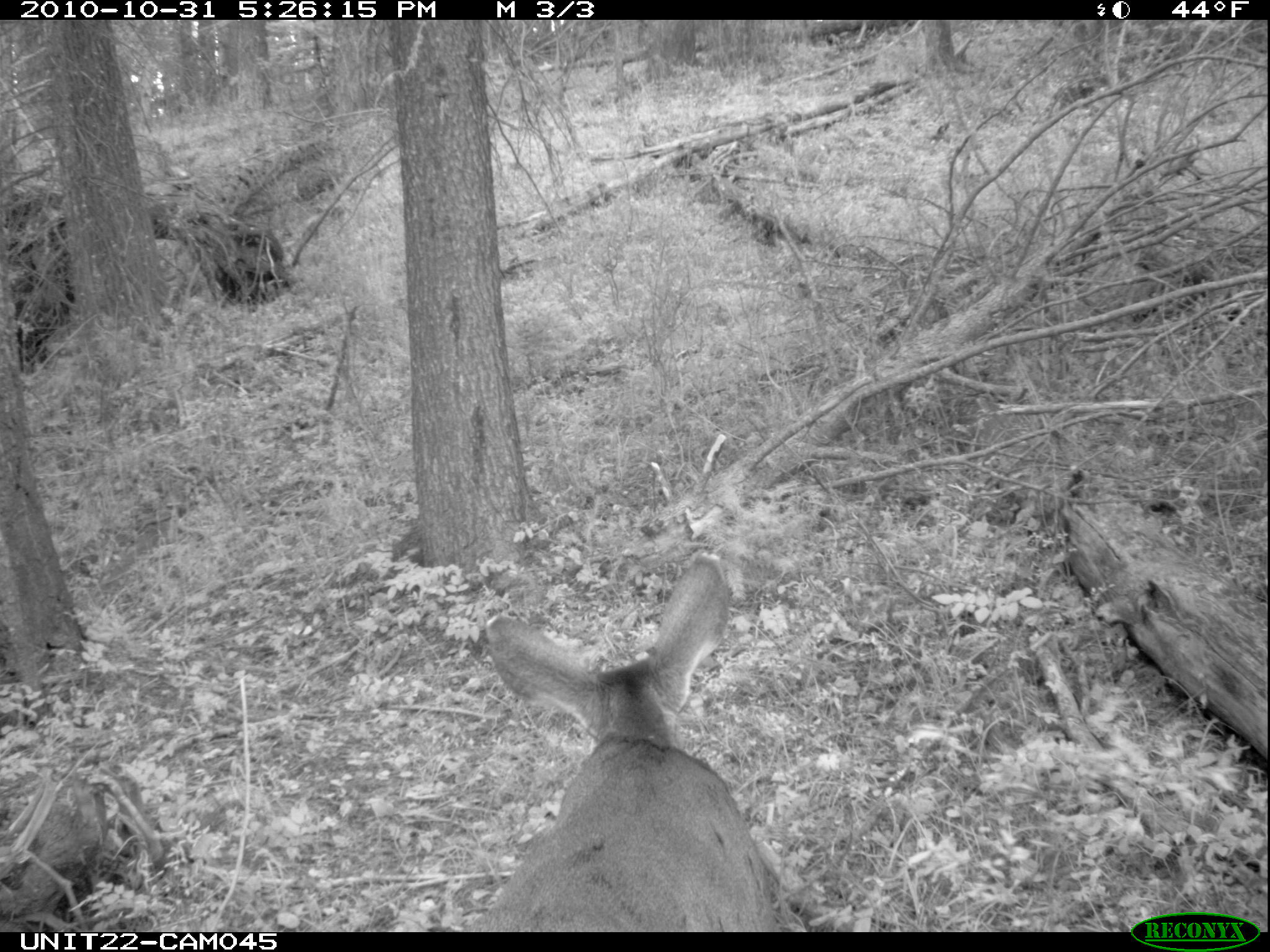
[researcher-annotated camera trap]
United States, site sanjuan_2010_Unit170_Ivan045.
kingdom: Animalia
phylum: Chordata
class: Mammalia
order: Artiodactyla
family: Cervidae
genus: Odocoileus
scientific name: Odocoileus hemionus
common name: mule deer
Odocoileus hemionus (mule deer).